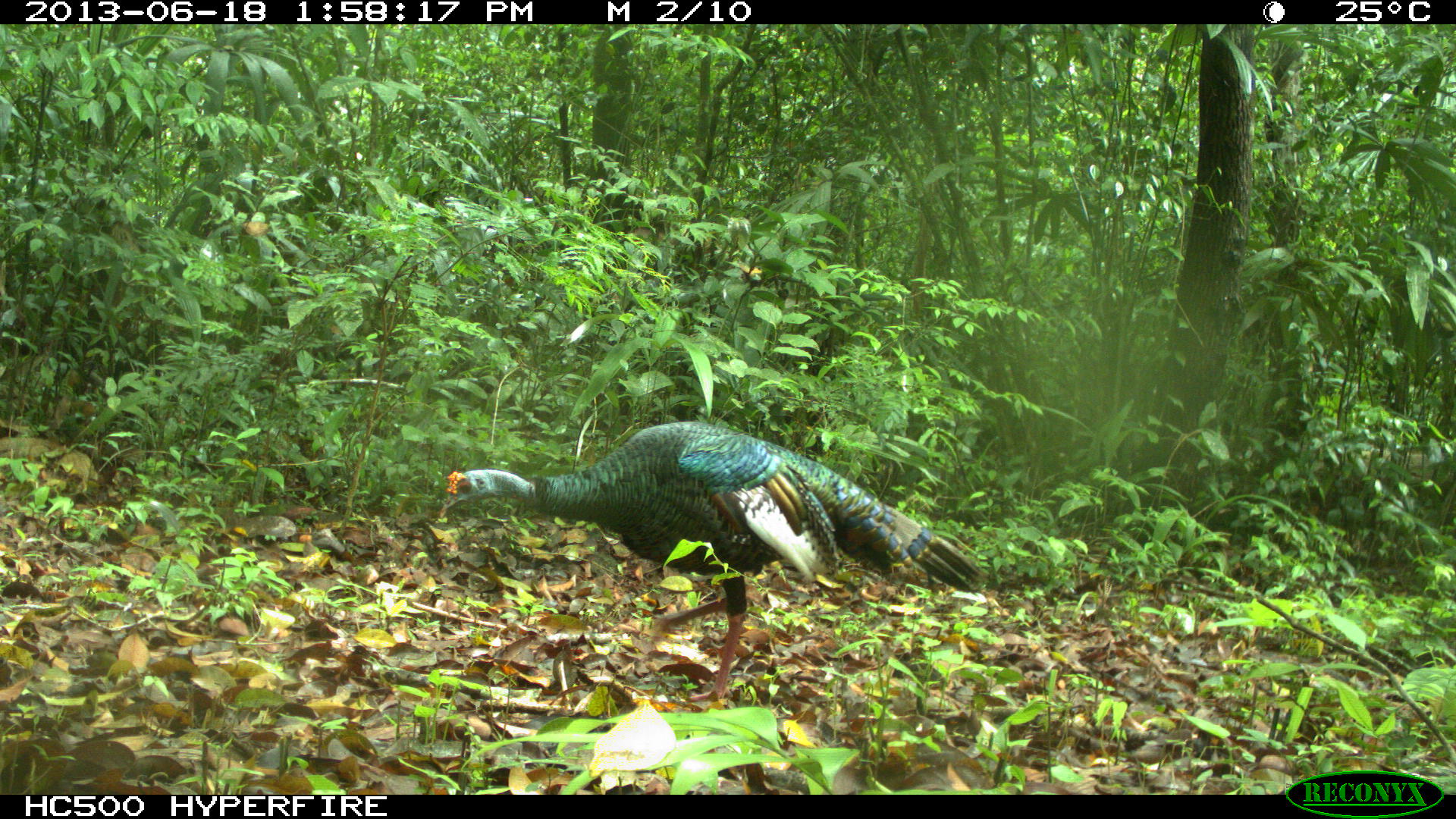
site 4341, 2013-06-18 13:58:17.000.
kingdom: Animalia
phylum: Chordata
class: Aves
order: Galliformes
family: Phasianidae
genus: Meleagris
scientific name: Meleagris ocellata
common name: ocellated turkey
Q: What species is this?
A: Meleagris ocellata (ocellated turkey).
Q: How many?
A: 1.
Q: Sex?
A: Male.